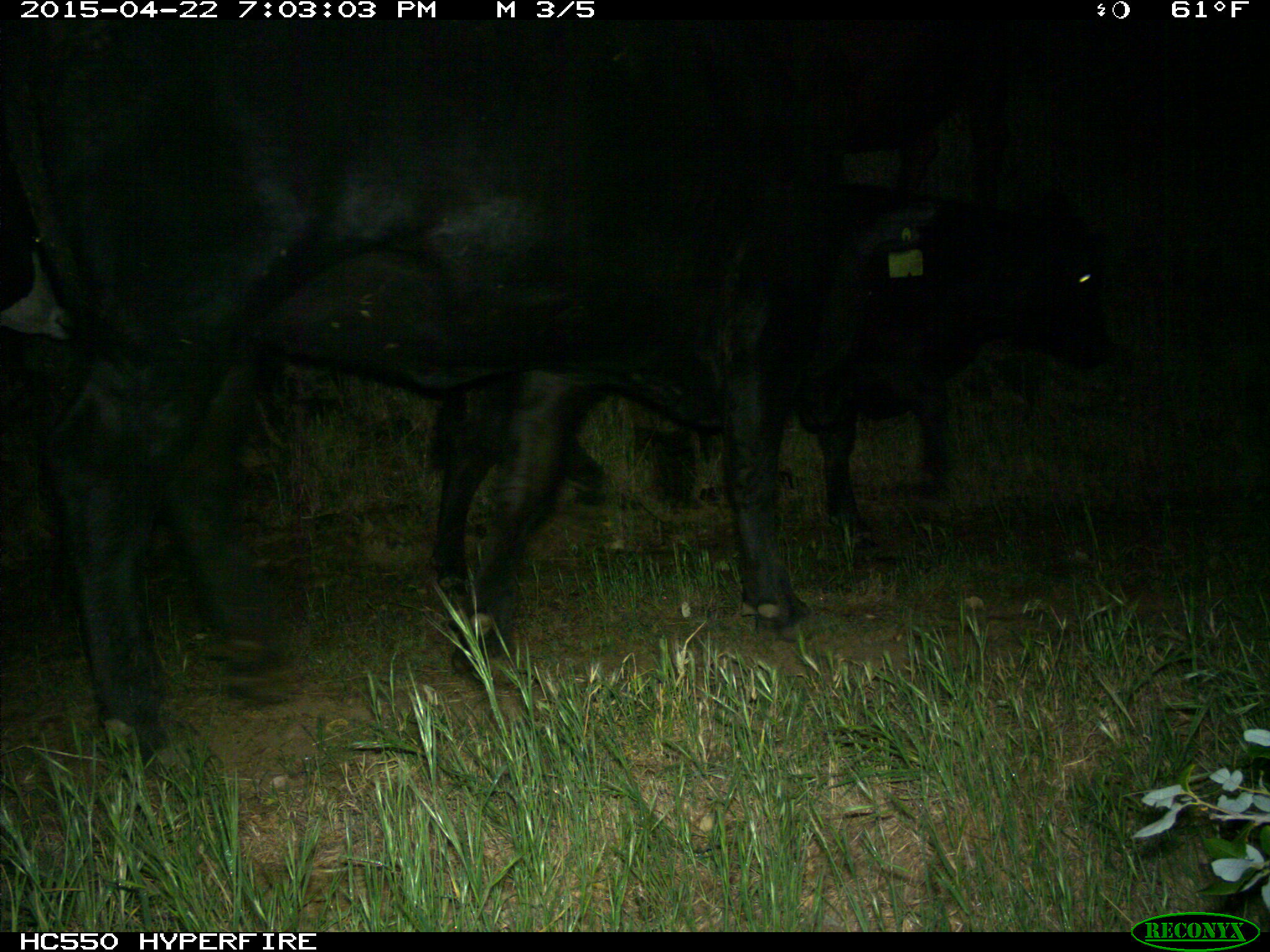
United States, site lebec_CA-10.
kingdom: Animalia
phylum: Chordata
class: Mammalia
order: Artiodactyla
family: Bovidae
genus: Bos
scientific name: Bos taurus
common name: domestic cow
Bos taurus (domestic cow).